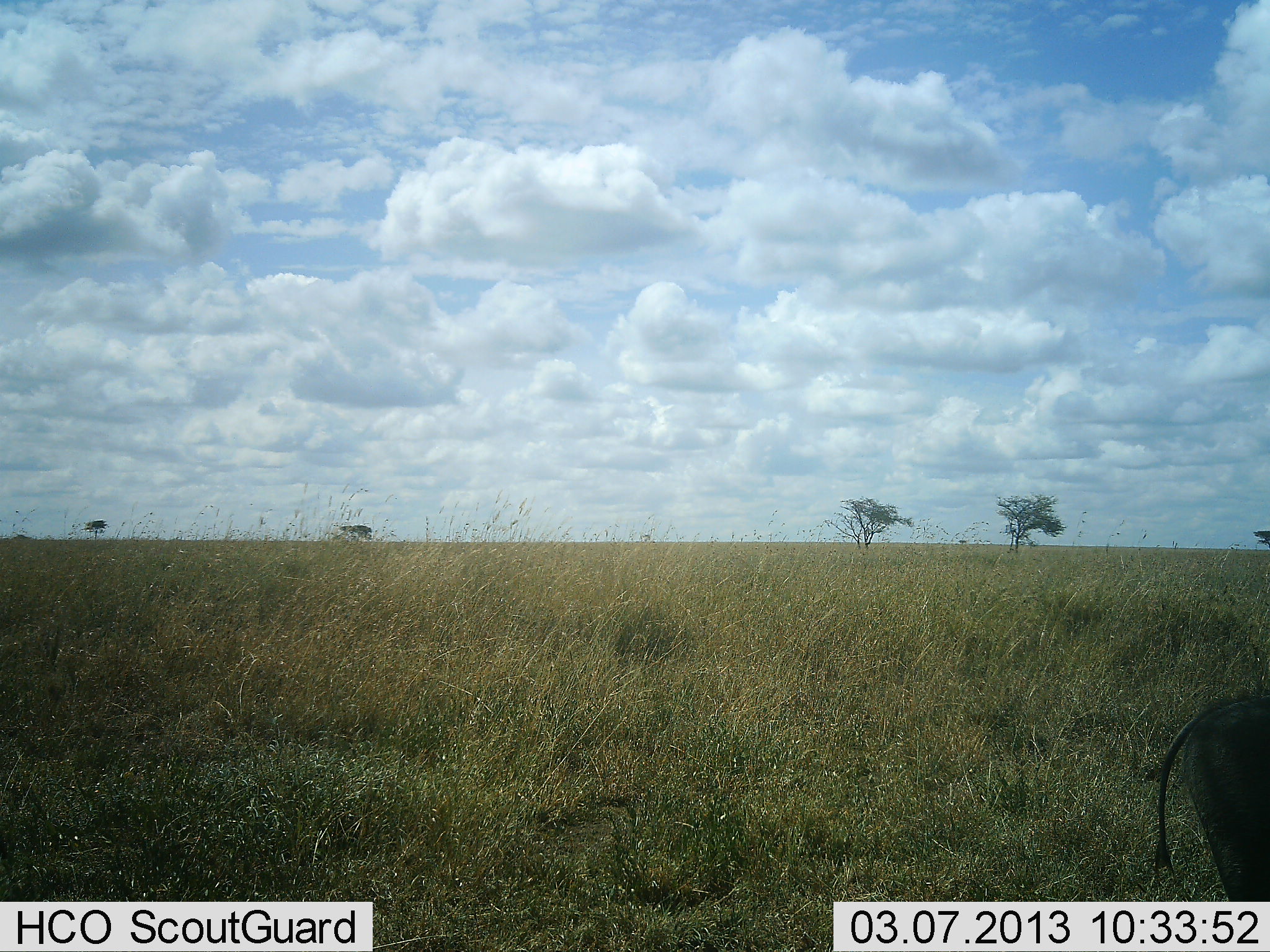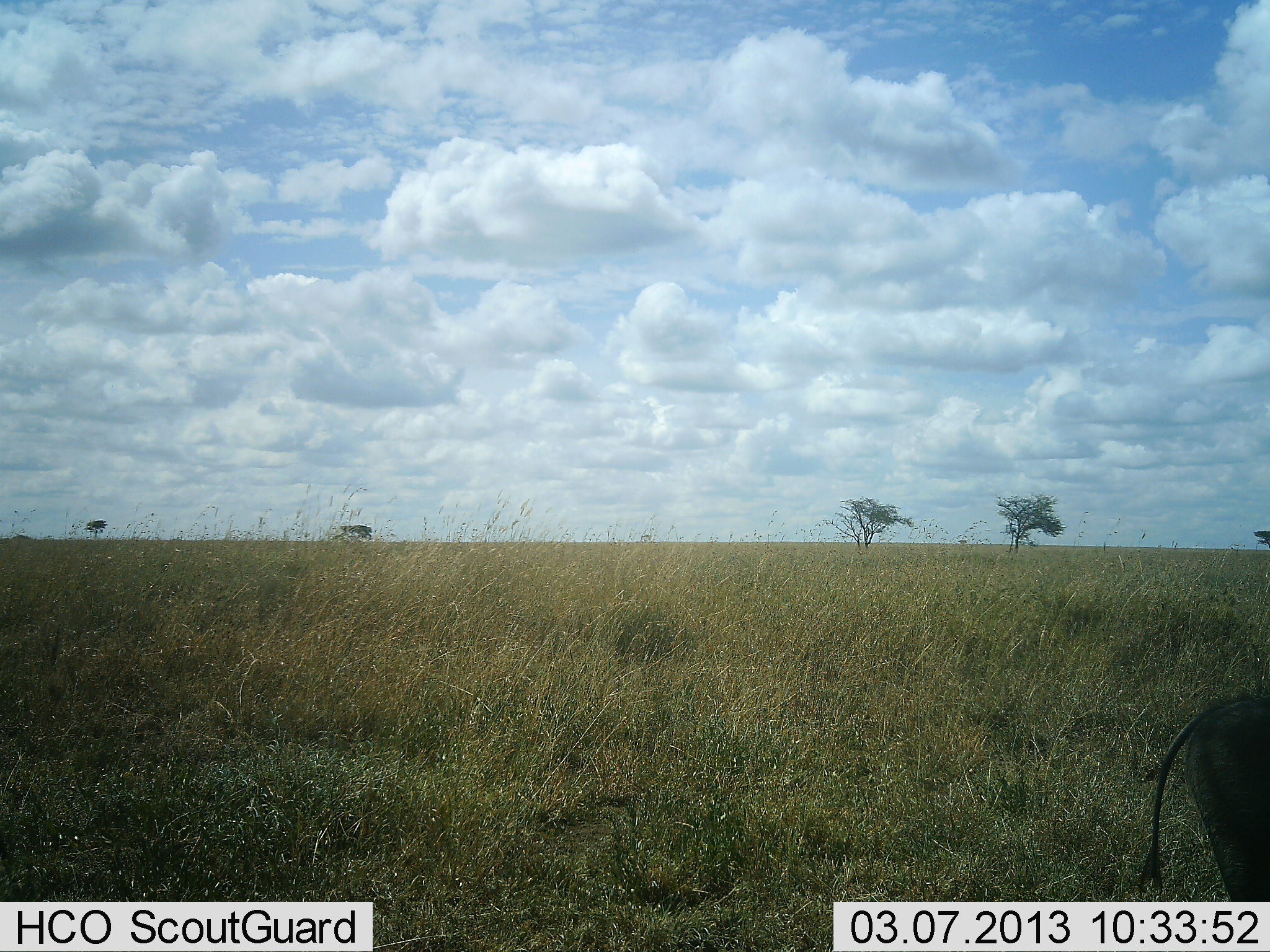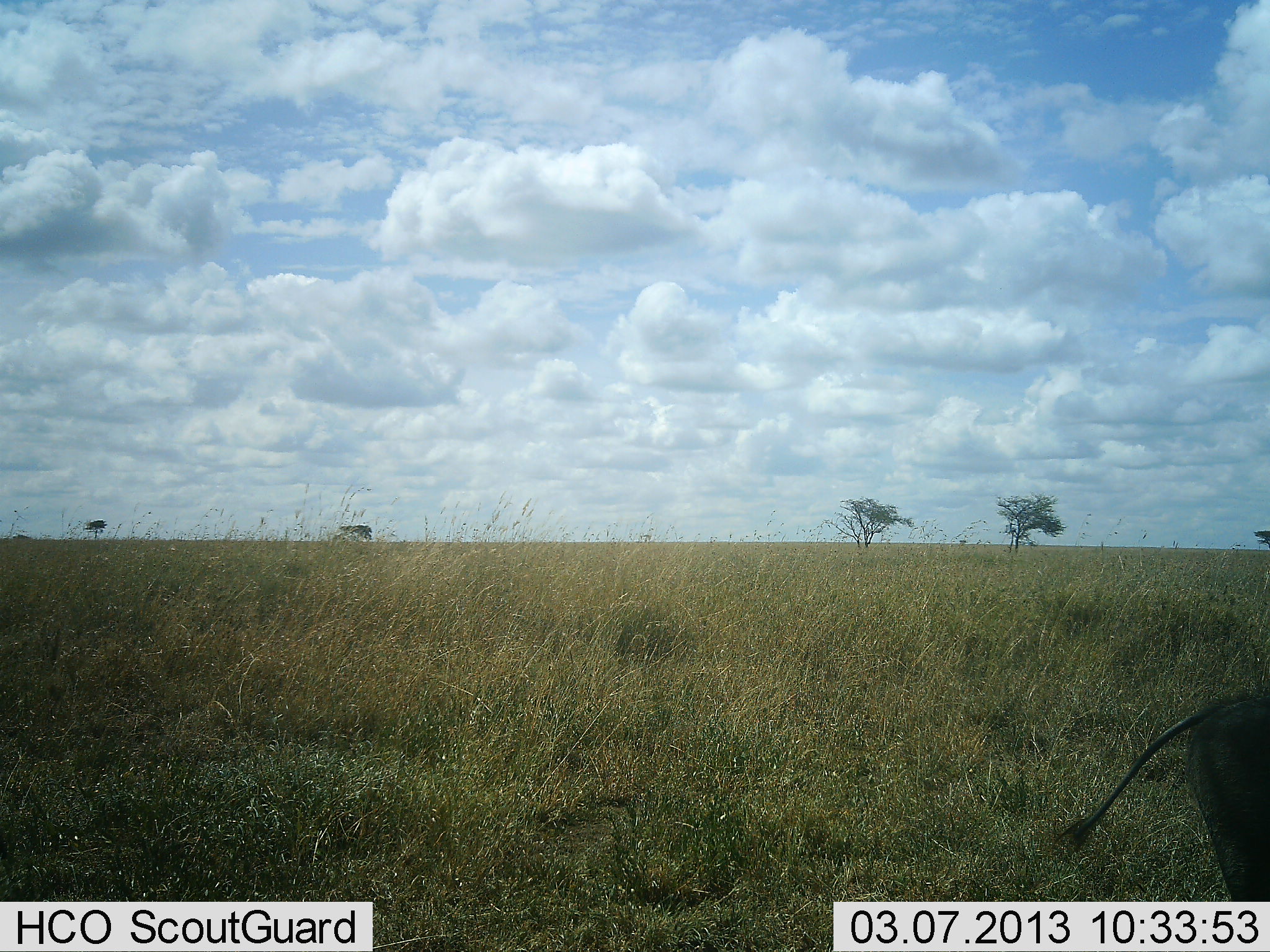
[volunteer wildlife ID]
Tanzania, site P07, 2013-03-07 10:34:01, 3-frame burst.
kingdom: Animalia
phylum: Chordata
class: Mammalia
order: Artiodactyla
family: Suidae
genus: Phacochoerus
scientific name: Phacochoerus africanus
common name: warthog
Warthog (Phacochoerus africanus), count 1. Behavior (volunteer vote fractions): standing 92%, resting 0%, moving 0%, interacting 0%. Young present (vote fraction): 0%. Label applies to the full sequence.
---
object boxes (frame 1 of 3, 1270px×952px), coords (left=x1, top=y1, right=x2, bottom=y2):
animal: (left=1149, top=691, right=1270, bottom=902)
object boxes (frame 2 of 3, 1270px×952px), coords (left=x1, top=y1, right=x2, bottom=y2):
animal: (left=1137, top=689, right=1270, bottom=903)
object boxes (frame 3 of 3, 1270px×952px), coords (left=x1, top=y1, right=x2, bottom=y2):
animal: (left=1051, top=685, right=1270, bottom=902)